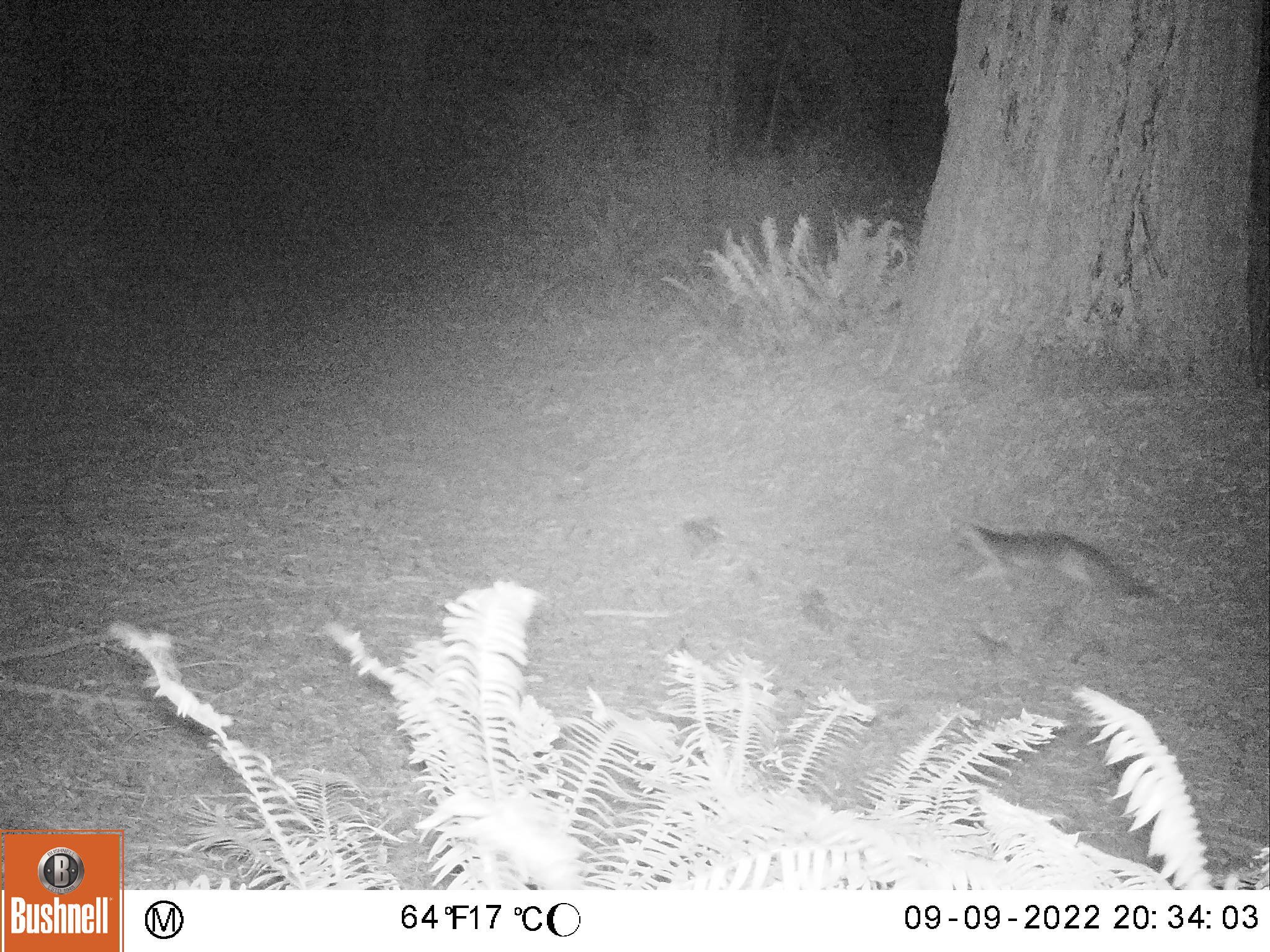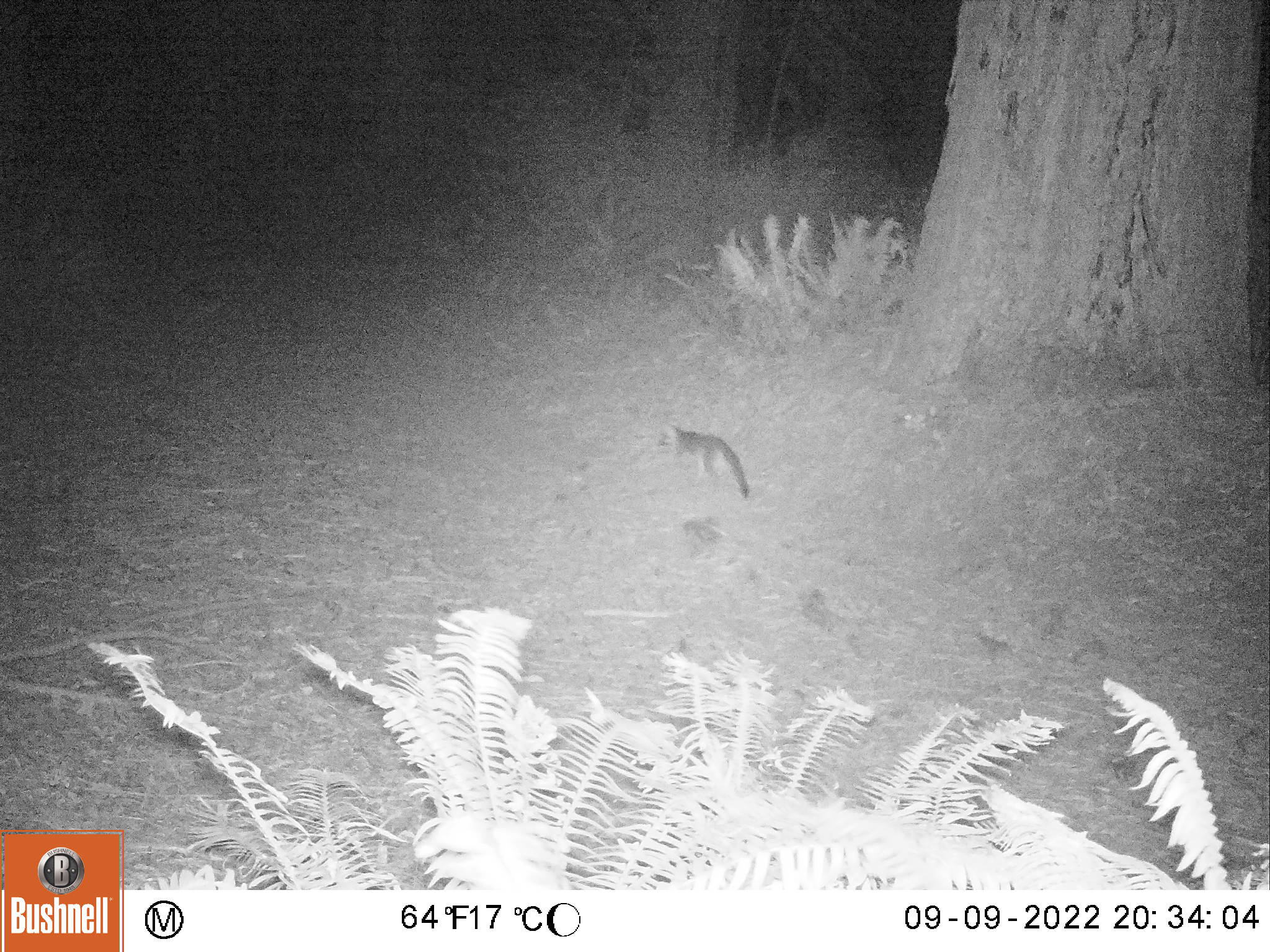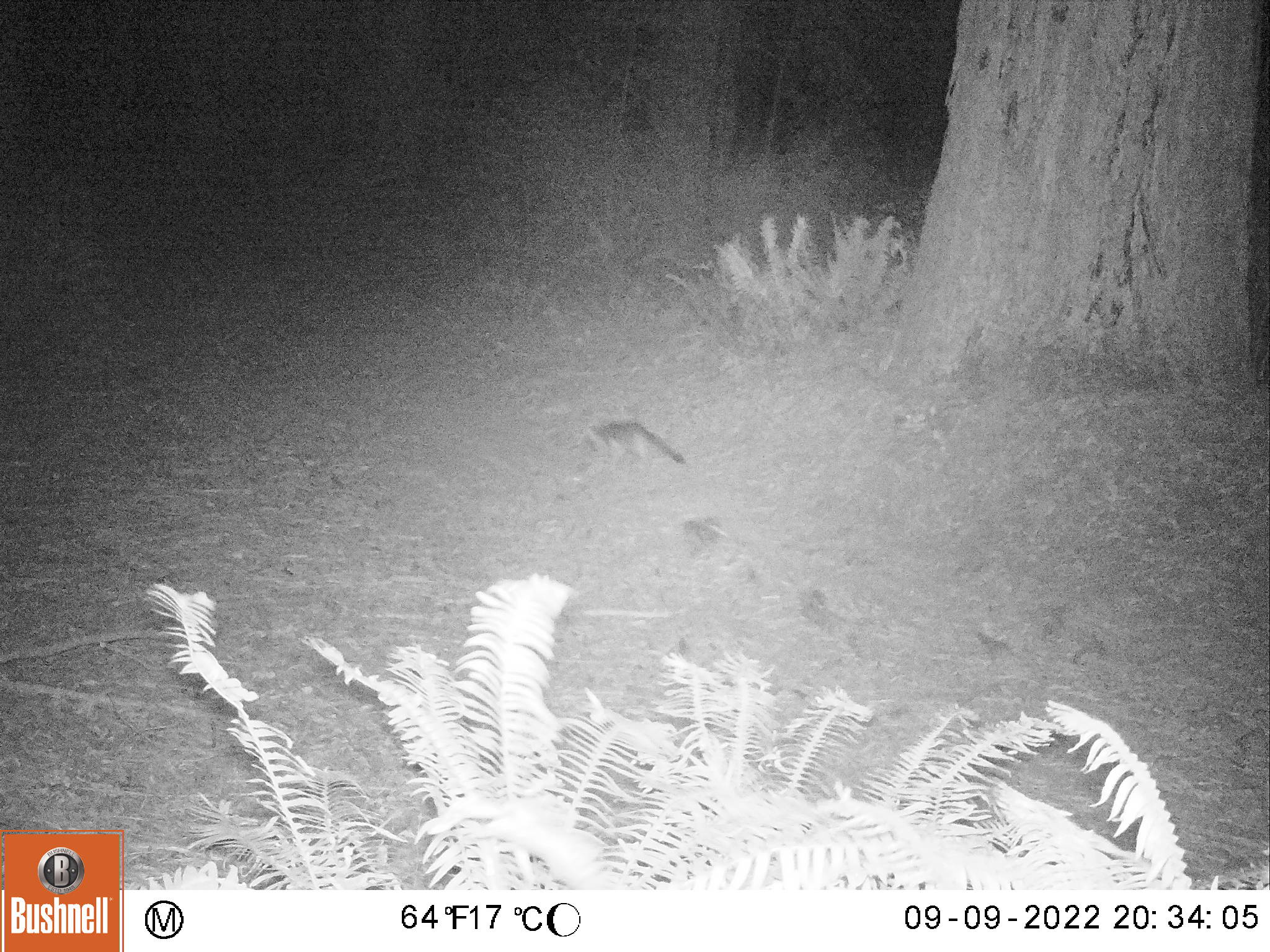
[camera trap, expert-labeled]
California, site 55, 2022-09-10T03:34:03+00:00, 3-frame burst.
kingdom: Animalia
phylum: Chordata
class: Mammalia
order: Carnivora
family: Canidae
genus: Urocyon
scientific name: Urocyon cinereoargenteus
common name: gray fox